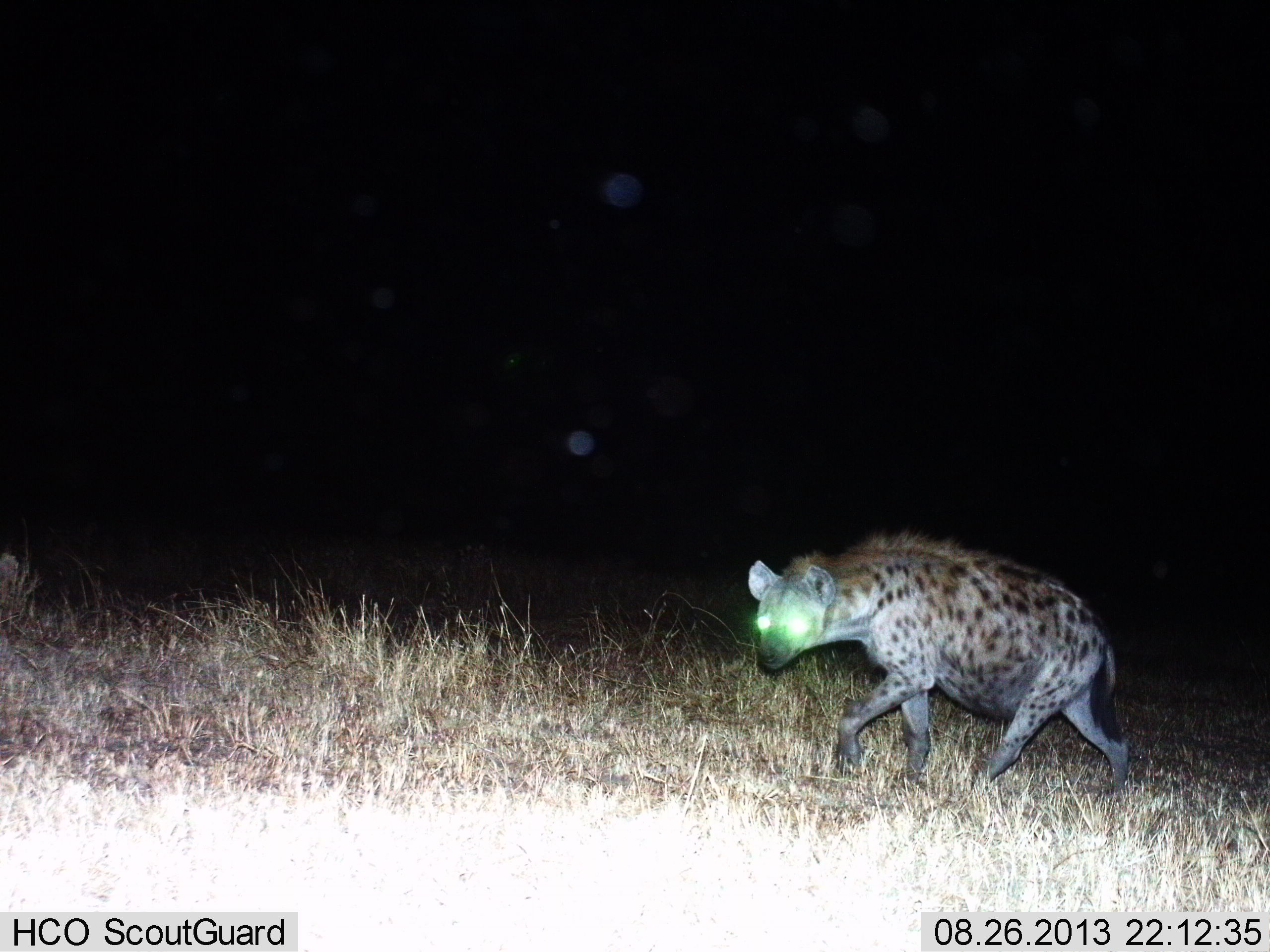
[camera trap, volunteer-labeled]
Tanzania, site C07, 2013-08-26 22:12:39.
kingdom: Animalia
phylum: Chordata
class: Mammalia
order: Carnivora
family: Hyaenidae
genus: Crocuta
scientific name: Crocuta crocuta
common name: spotted hyena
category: hyenaspotted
Hyenaspotted (spotted hyena) (Crocuta crocuta), count 1. Behavior (volunteer vote fractions): standing 7%, resting 0%, moving 93%, interacting 0%. Young present (vote fraction): 0%. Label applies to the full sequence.